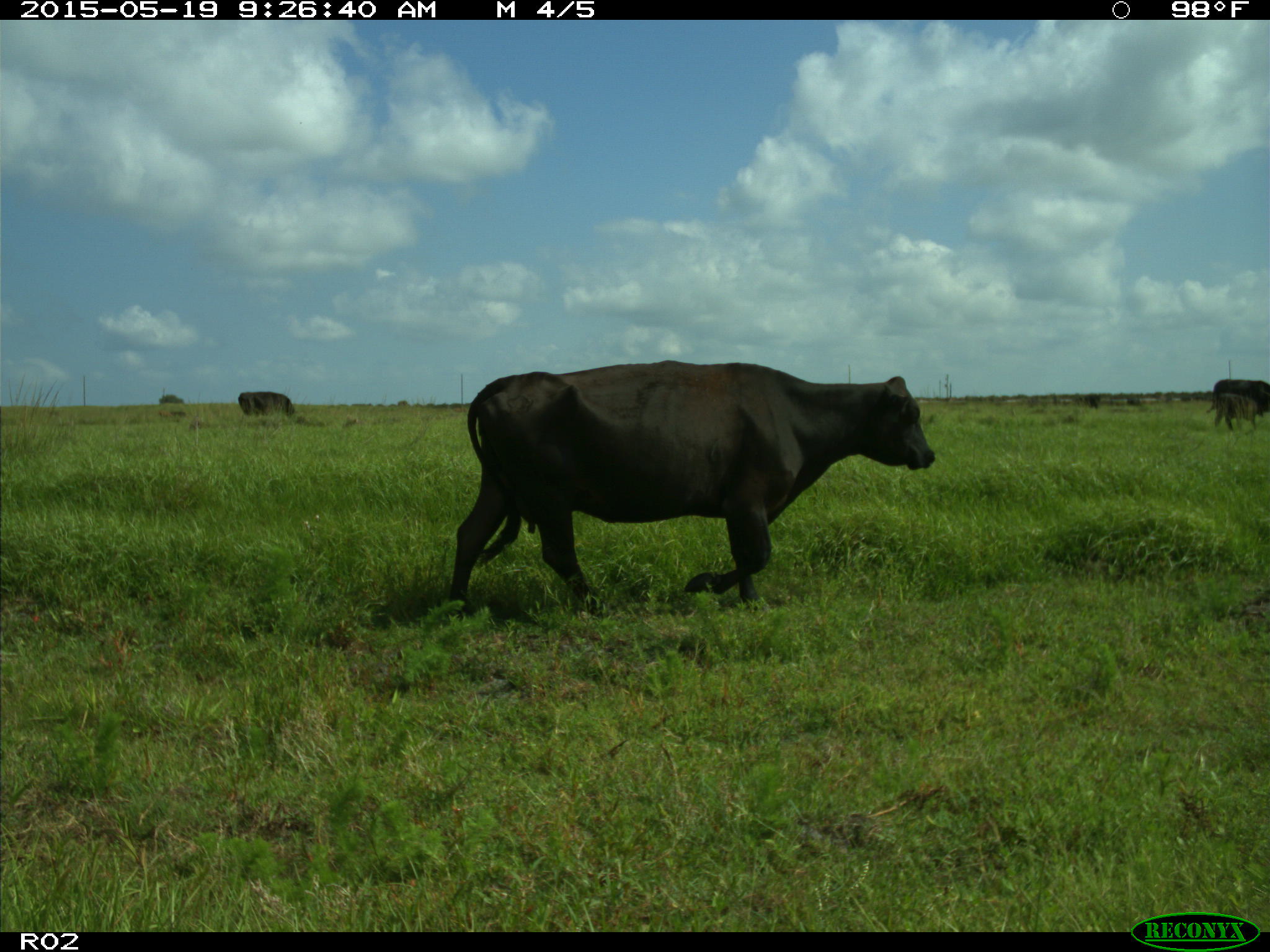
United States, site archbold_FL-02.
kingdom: Animalia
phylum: Chordata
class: Mammalia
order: Artiodactyla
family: Bovidae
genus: Bos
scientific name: Bos taurus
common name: domestic cow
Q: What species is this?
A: Bos taurus (domestic cow).